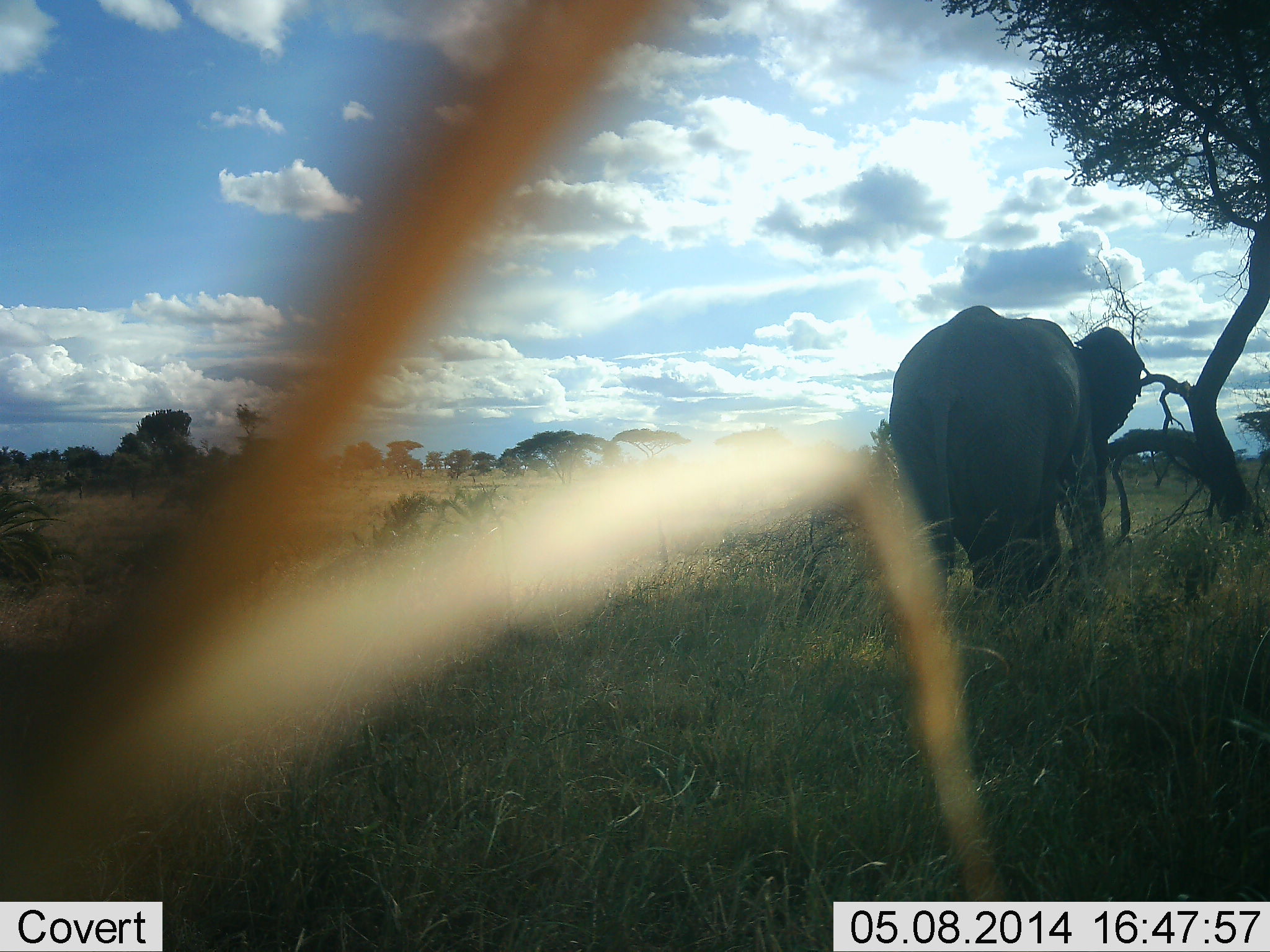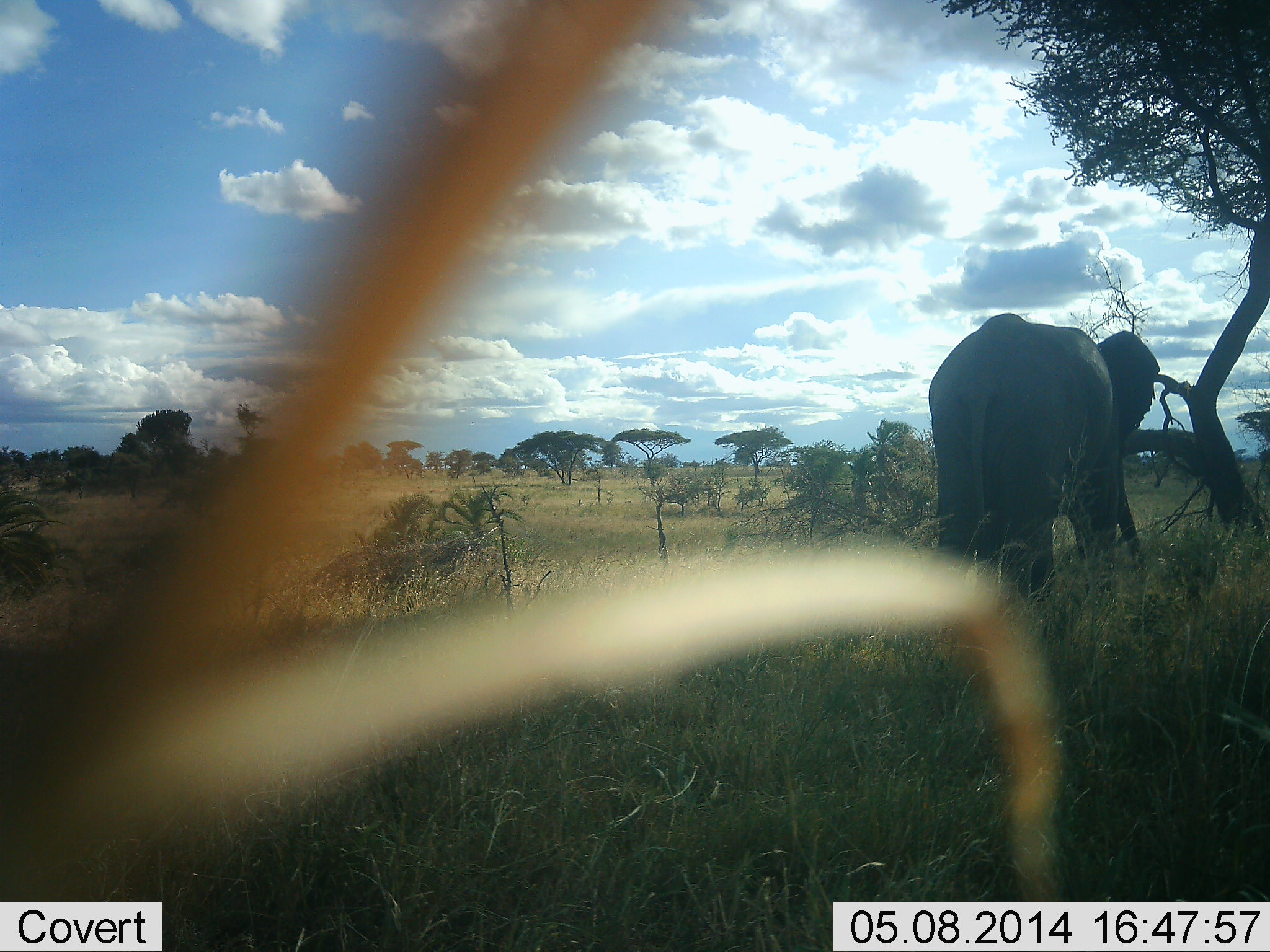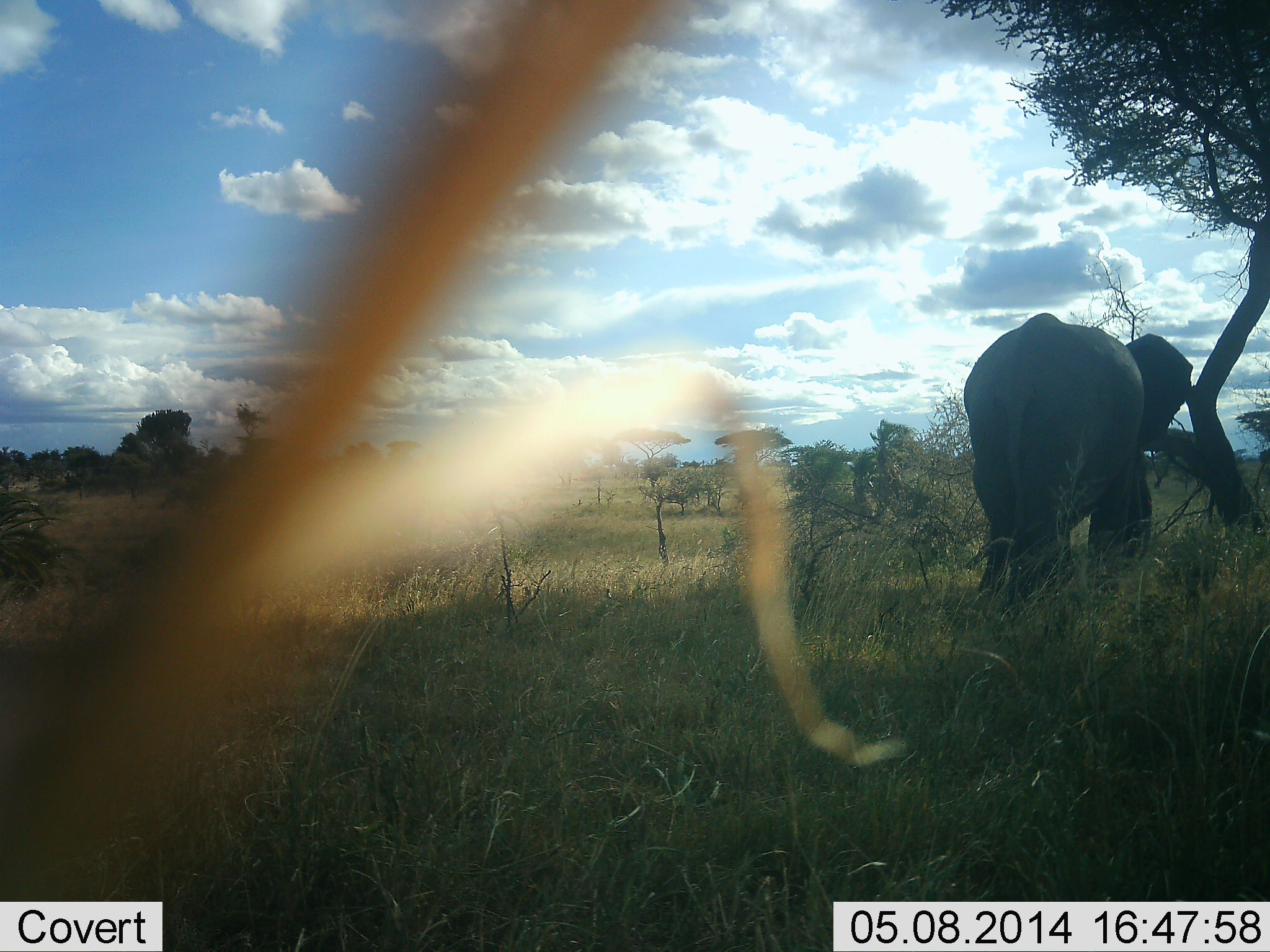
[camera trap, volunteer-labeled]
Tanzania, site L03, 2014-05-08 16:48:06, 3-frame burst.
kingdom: Animalia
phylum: Chordata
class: Mammalia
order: Proboscidea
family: Elephantidae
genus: Loxodonta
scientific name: Loxodonta africana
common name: african bush elephant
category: elephant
Elephant (african bush elephant) (Loxodonta africana), count 1. Behavior (volunteer vote fractions): standing 0%, resting 0%, moving 100%, interacting 0%. Young present (vote fraction): 0%. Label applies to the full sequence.